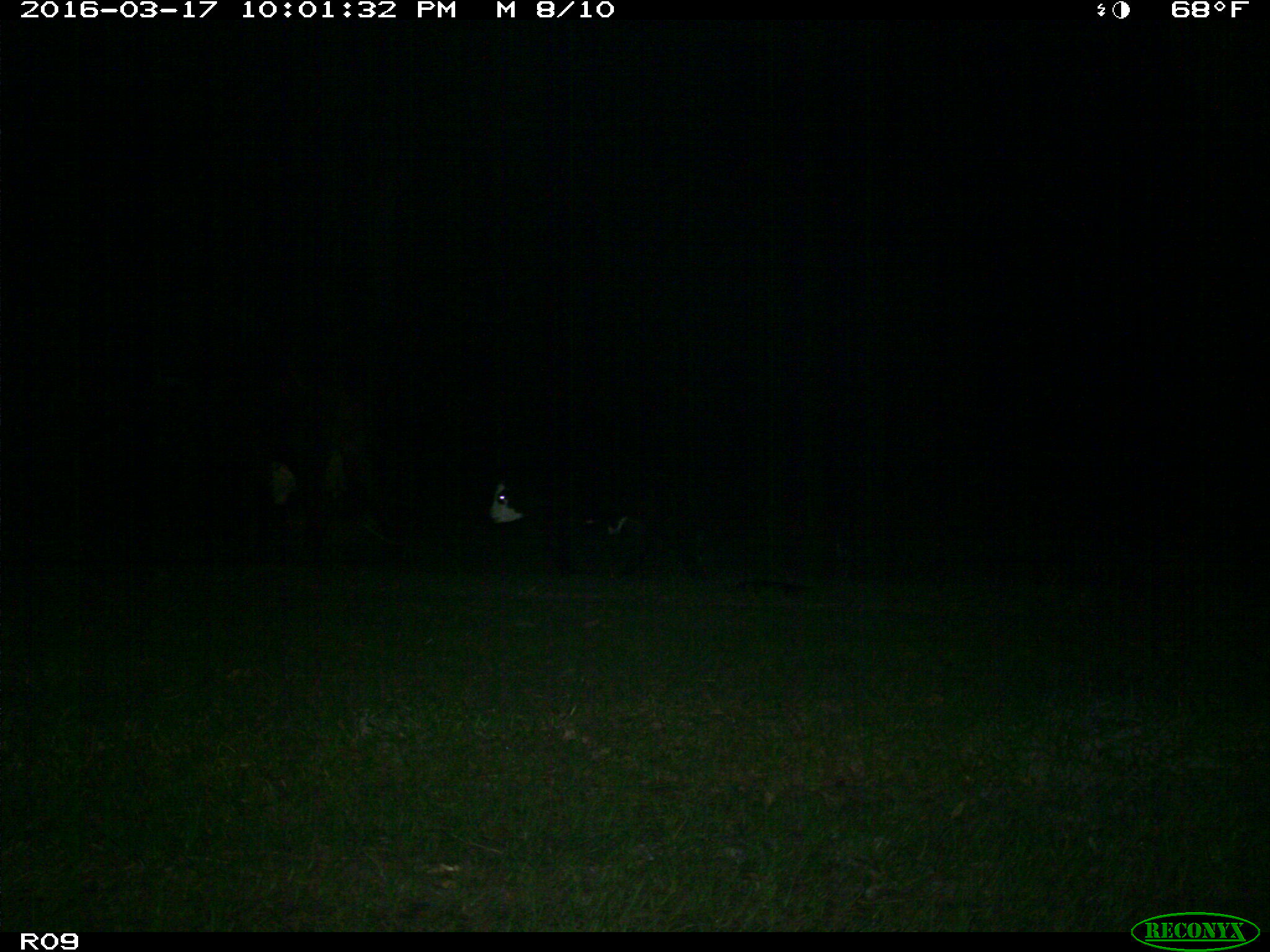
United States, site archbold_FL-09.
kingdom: Animalia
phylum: Chordata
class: Mammalia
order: Artiodactyla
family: Bovidae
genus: Bos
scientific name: Bos taurus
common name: domestic cow